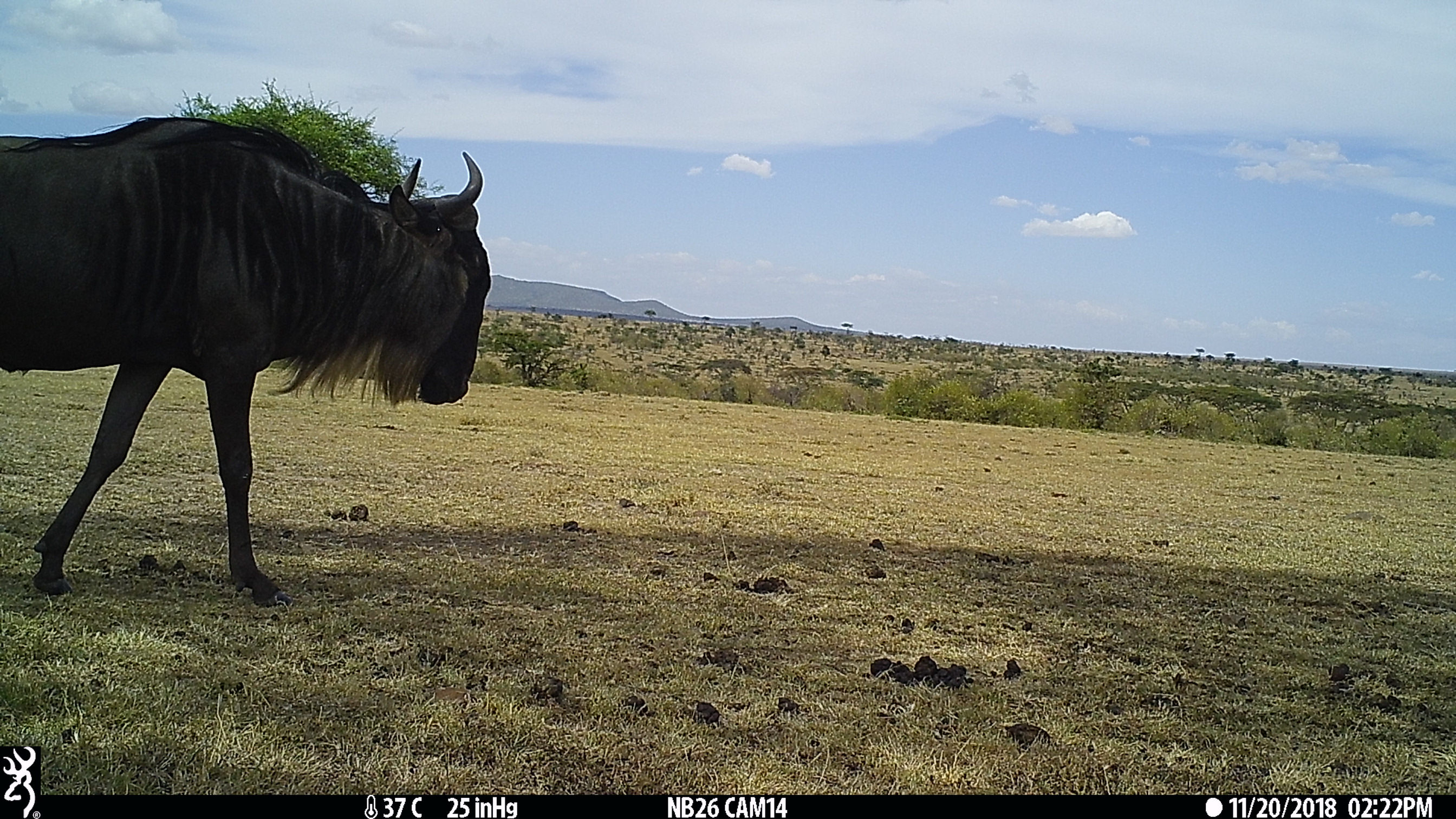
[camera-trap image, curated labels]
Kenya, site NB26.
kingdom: Animalia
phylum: Chordata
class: Mammalia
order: Artiodactyla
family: Bovidae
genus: Connochaetes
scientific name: Connochaetes taurinus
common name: blue wildebeest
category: wildebeest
Wildebeest (blue wildebeest) (Connochaetes taurinus).